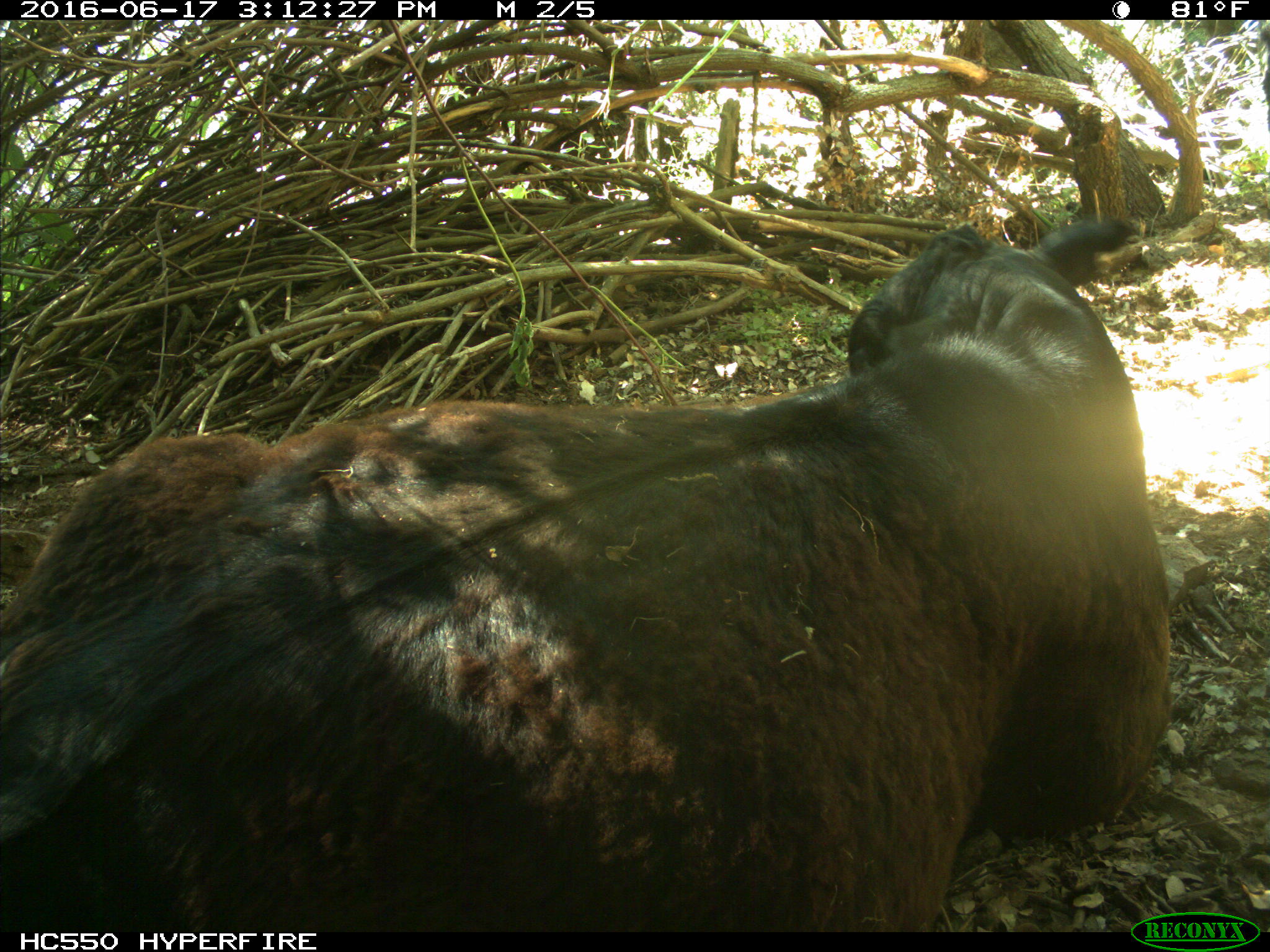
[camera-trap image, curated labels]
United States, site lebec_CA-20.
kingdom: Animalia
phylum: Chordata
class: Mammalia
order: Artiodactyla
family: Bovidae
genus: Bos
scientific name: Bos taurus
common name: domestic cow